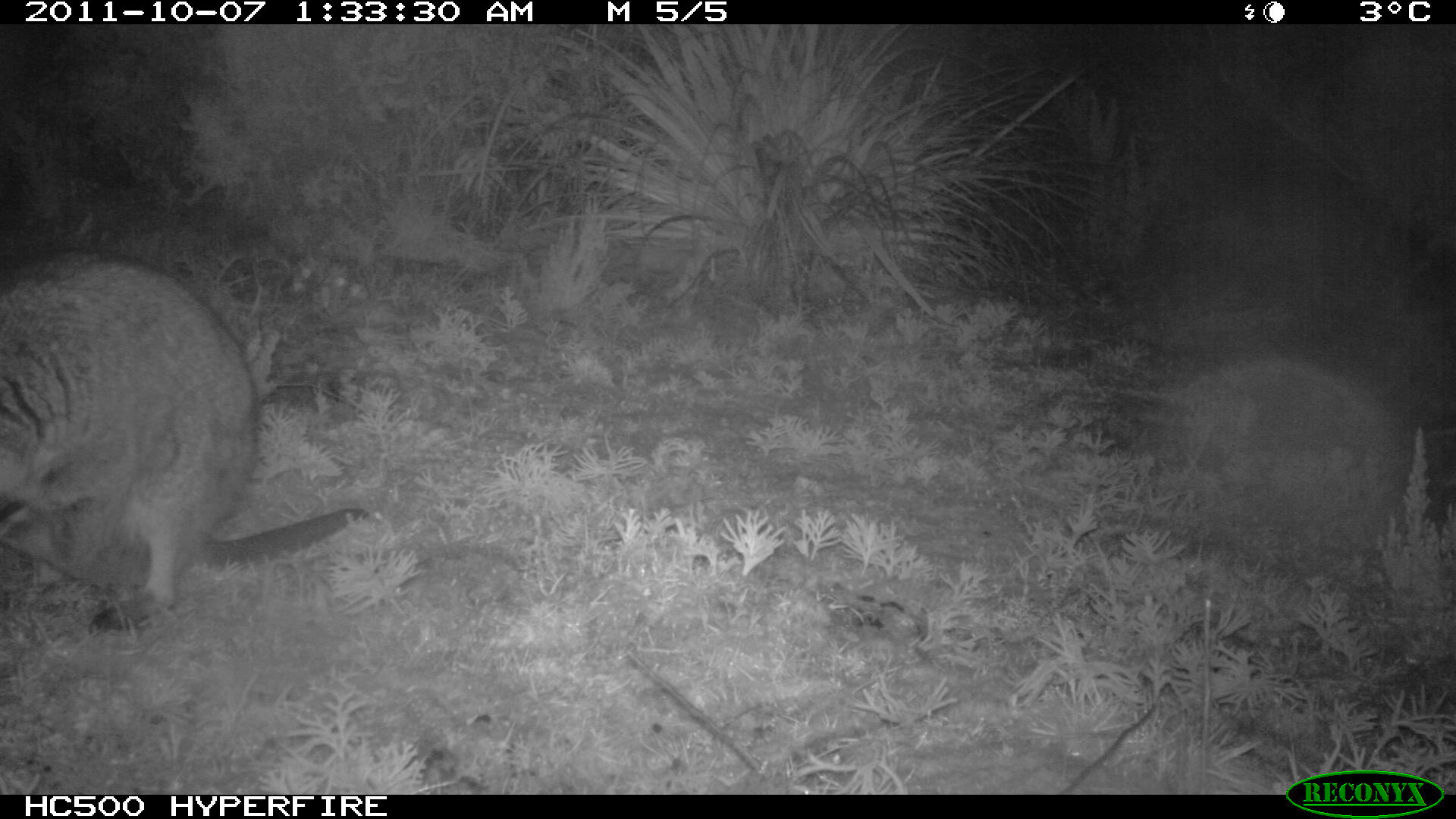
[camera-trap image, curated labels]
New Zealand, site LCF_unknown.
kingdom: Animalia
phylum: Chordata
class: Mammalia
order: Diprotodontia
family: Macropodidae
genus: Notamacropus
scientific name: Notamacropus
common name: wallaby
Wallaby (Notamacropus).